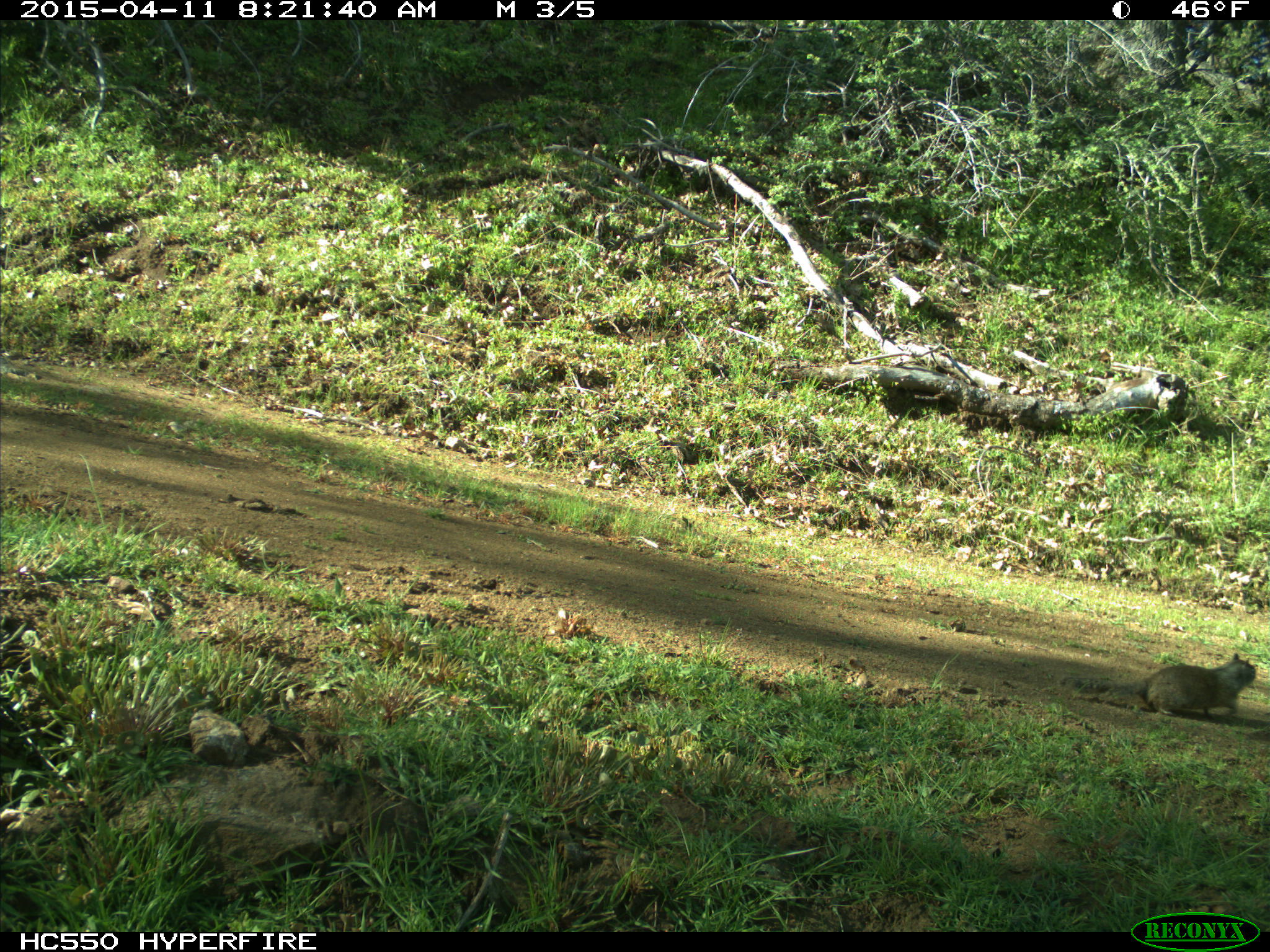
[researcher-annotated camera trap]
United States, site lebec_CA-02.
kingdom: Animalia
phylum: Chordata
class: Mammalia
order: Rodentia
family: Sciuridae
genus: Otospermophilus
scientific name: Otospermophilus beecheyi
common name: california ground squirrel